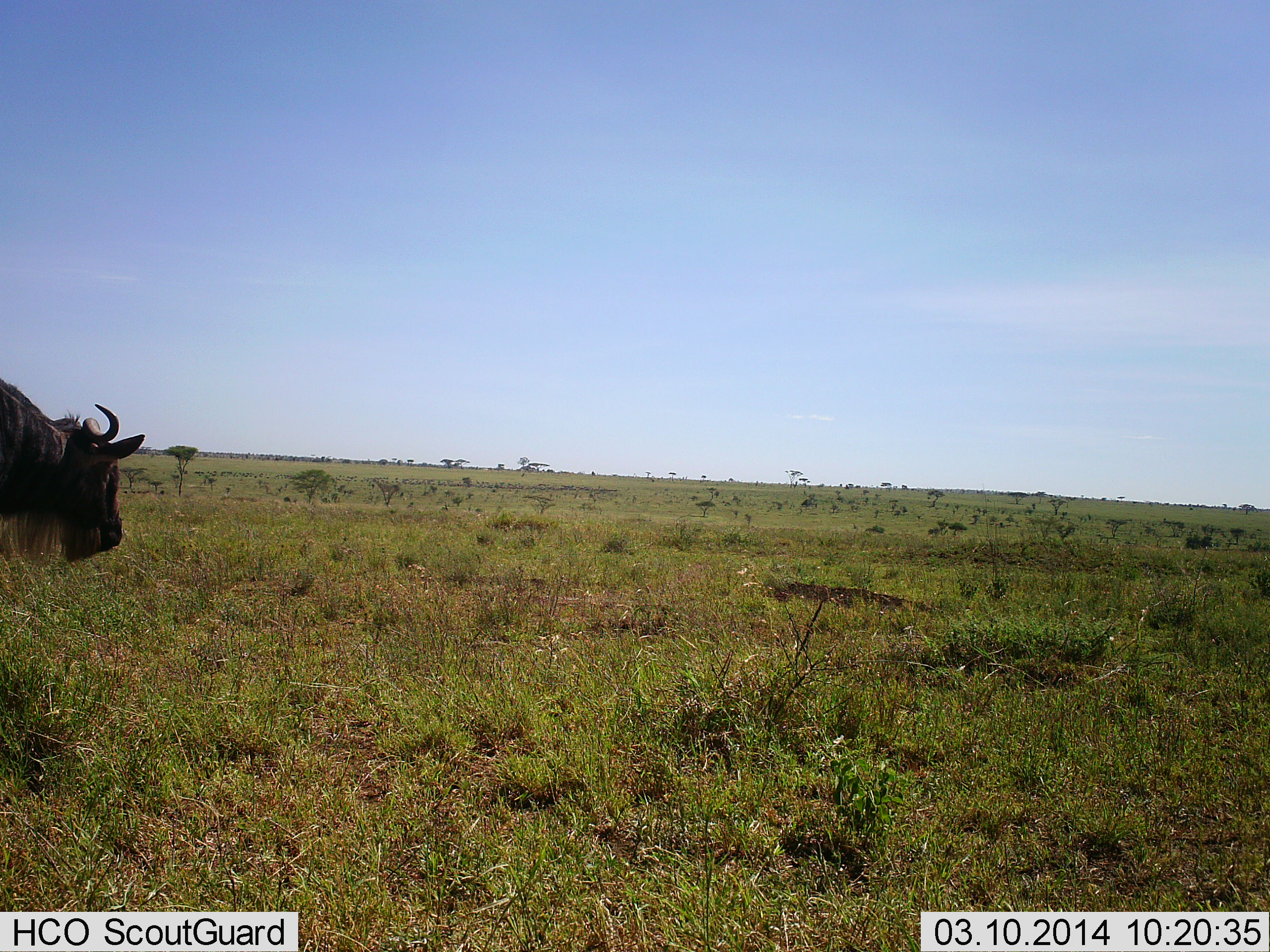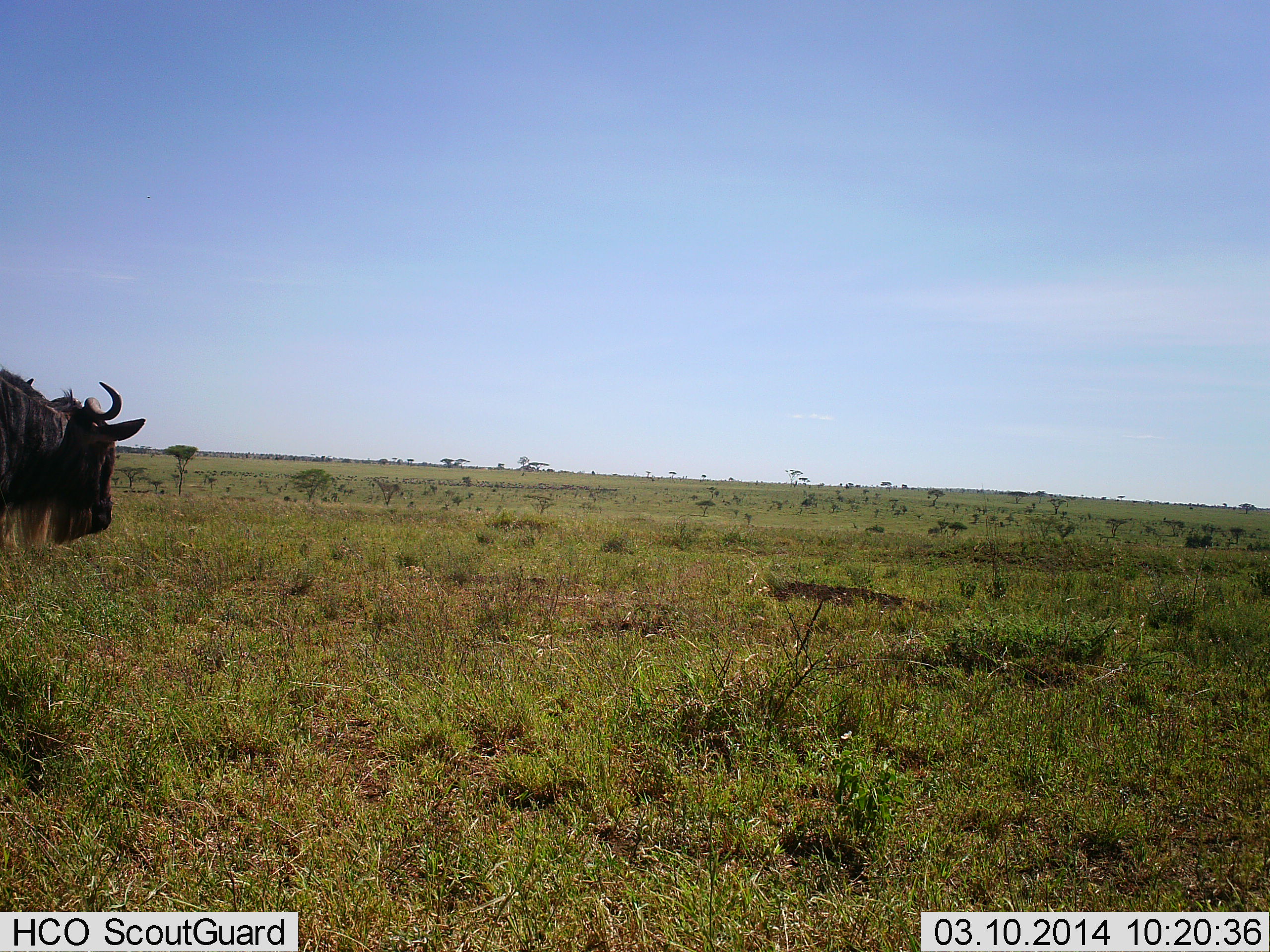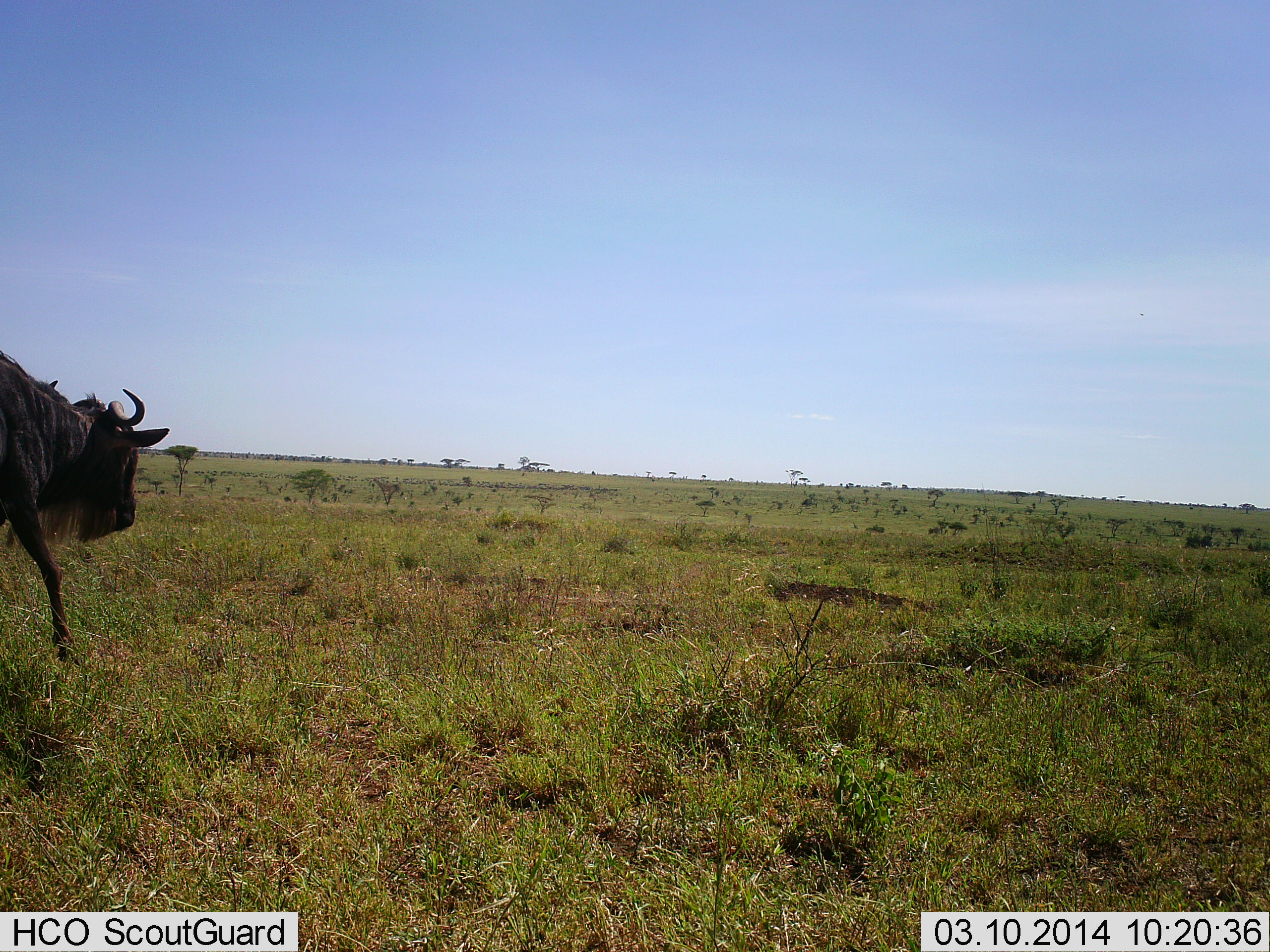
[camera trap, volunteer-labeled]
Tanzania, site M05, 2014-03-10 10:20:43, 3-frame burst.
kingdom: Animalia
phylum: Chordata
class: Mammalia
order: Artiodactyla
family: Bovidae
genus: Connochaetes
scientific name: Connochaetes taurinus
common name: blue wildebeest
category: wildebeest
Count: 1.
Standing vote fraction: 40%.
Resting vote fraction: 0%.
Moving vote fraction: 70%.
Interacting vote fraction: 0%.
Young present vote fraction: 0%.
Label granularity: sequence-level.